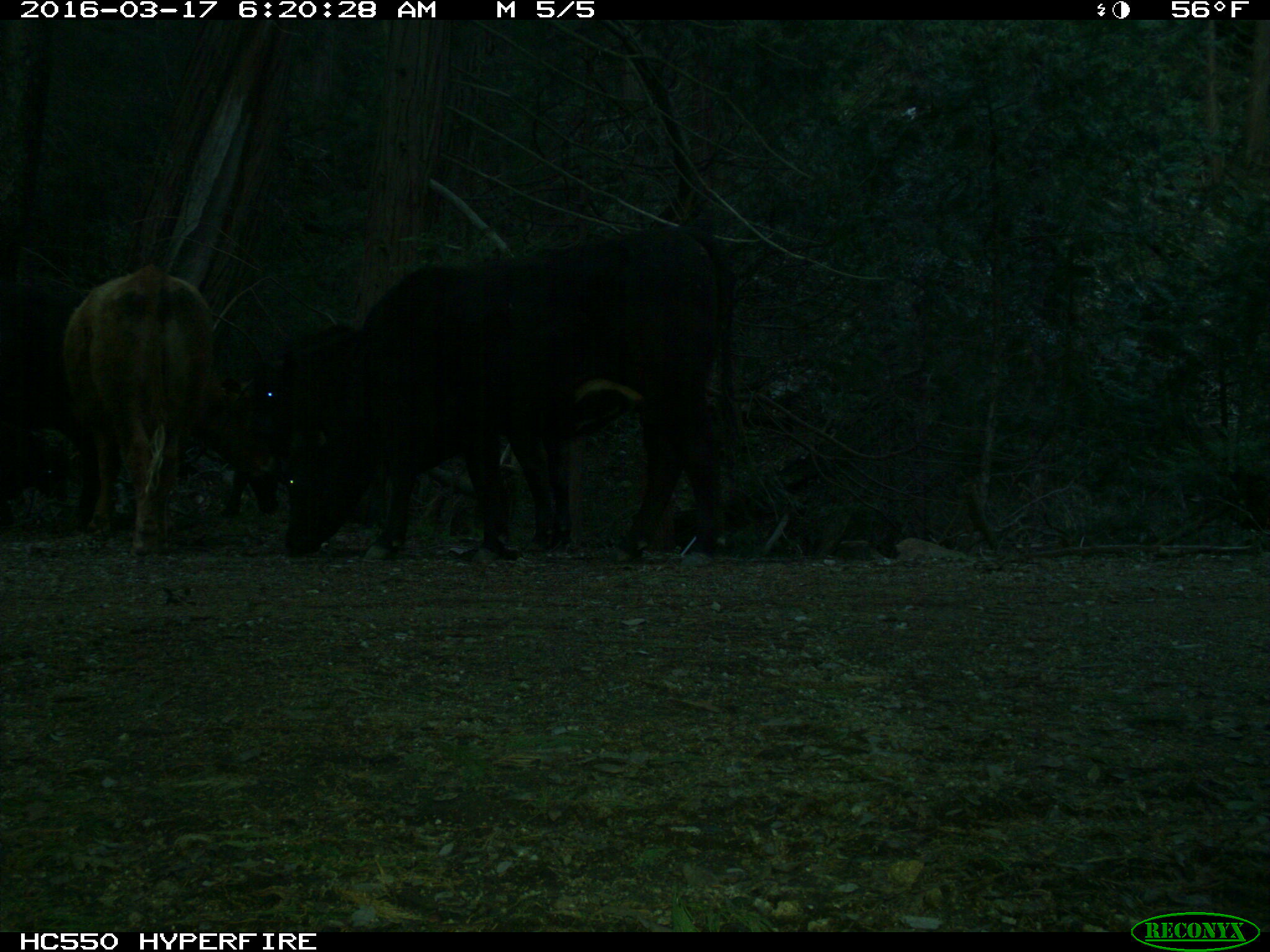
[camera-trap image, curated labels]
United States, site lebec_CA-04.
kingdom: Animalia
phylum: Chordata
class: Mammalia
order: Artiodactyla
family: Bovidae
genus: Bos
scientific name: Bos taurus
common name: domestic cow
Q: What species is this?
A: Bos taurus (domestic cow).